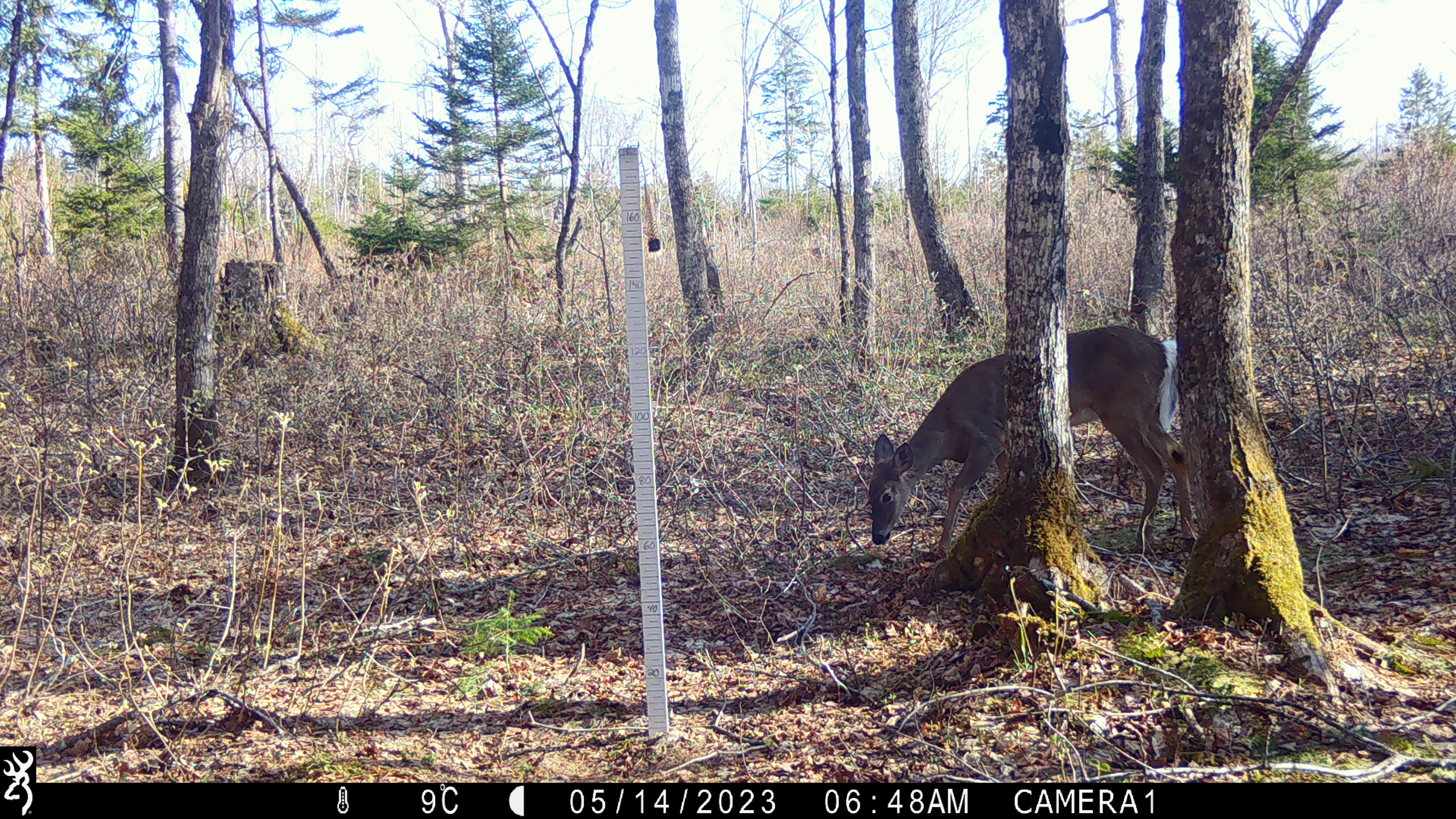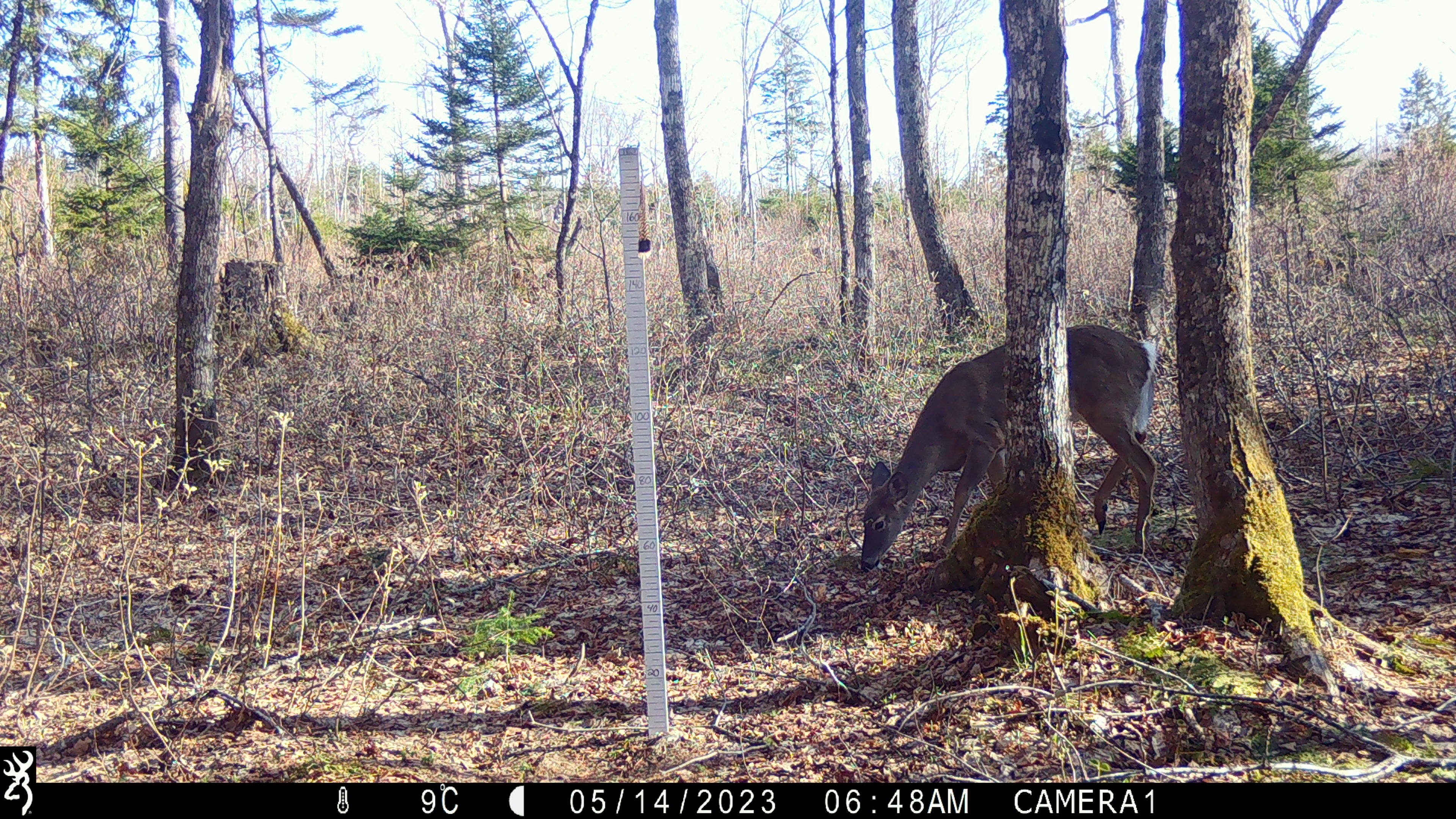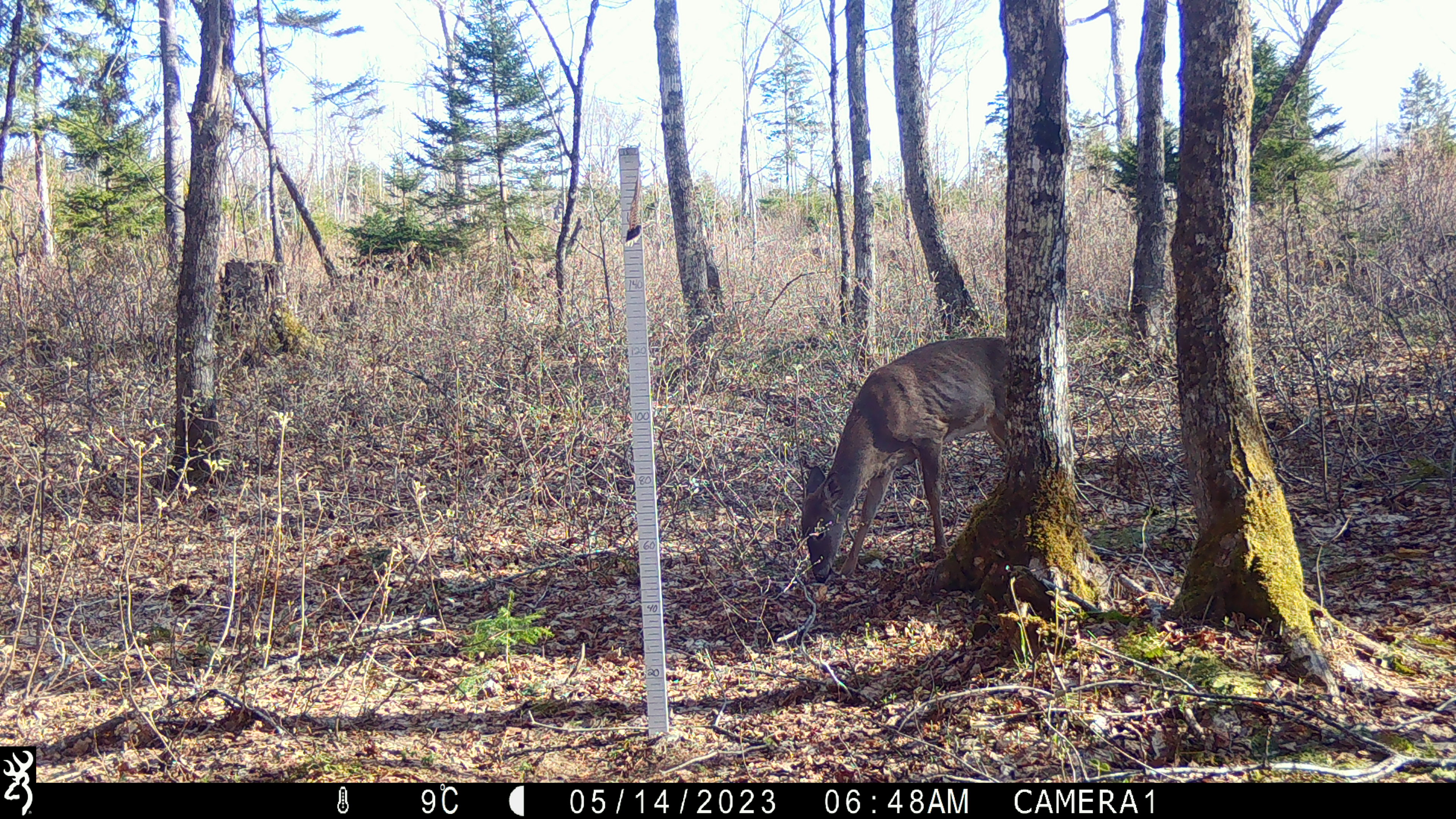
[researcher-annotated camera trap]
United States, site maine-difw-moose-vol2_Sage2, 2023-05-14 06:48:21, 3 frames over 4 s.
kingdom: Animalia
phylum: Chordata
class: Mammalia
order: Artiodactyla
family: Cervidae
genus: Odocoileus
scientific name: Odocoileus virginianus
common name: white-tailed deer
White-tailed deer (Odocoileus virginianus).